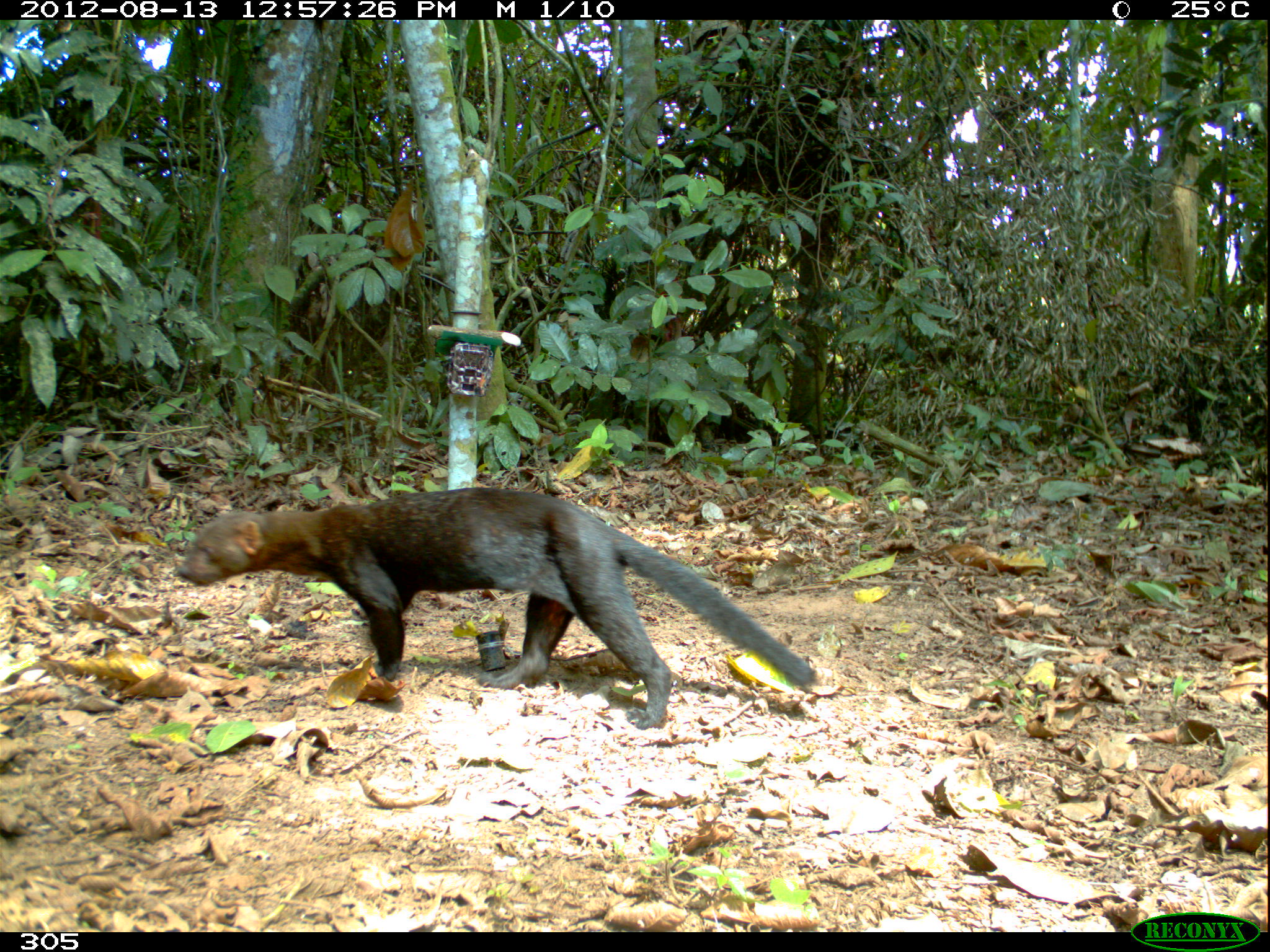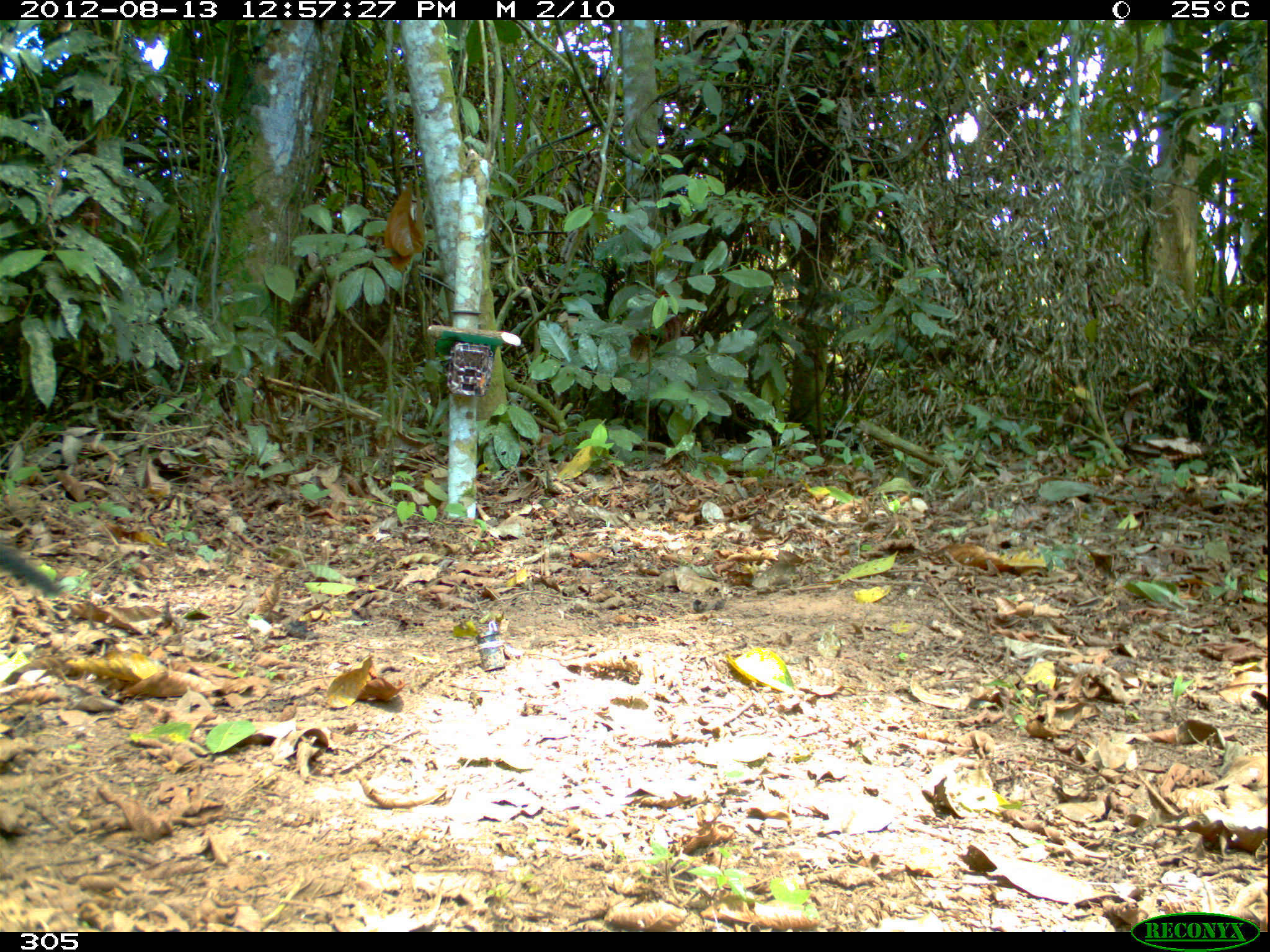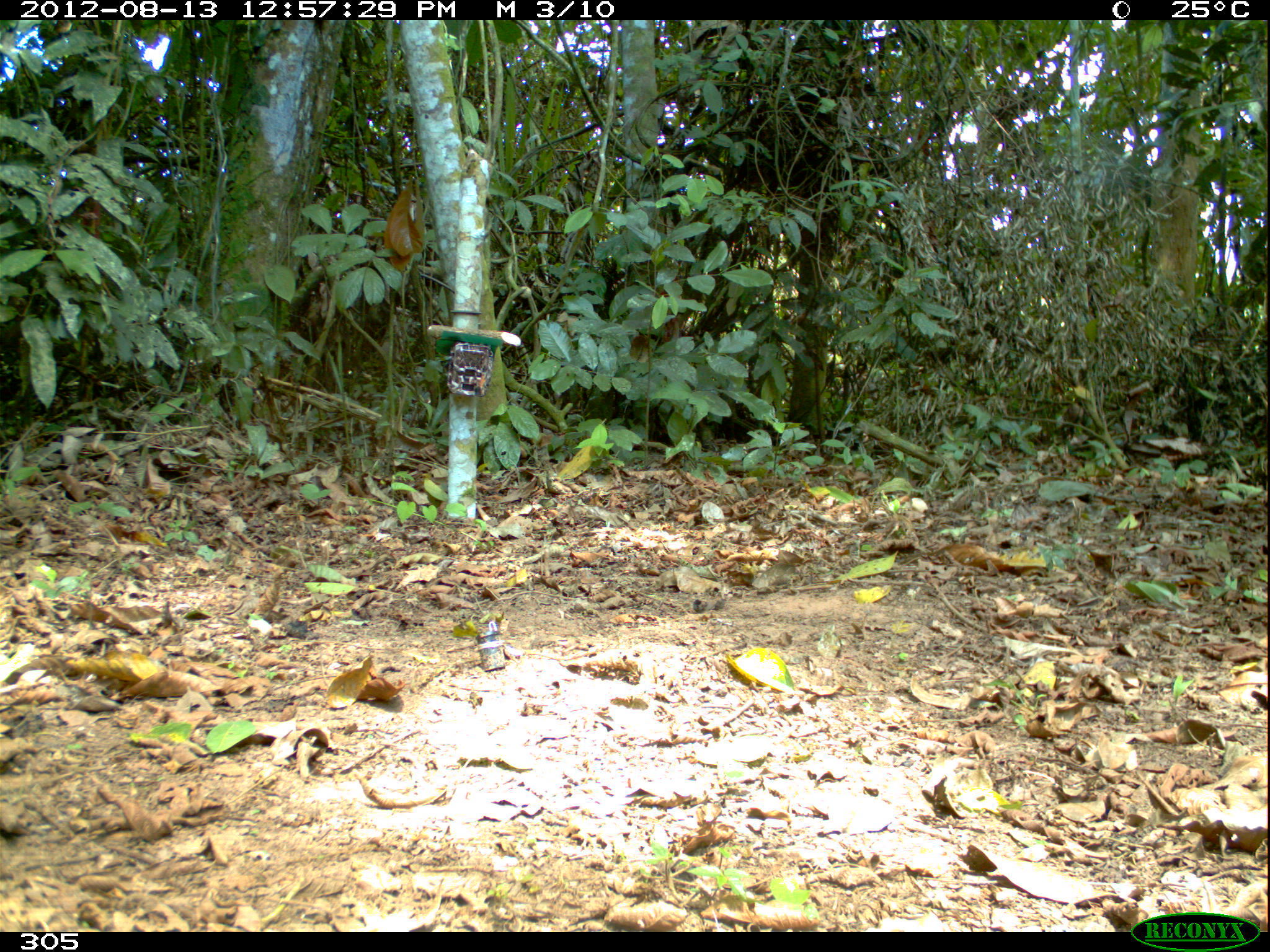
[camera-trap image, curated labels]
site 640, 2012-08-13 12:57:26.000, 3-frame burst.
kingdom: Animalia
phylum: Chordata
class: Mammalia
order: Carnivora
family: Mustelidae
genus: Eira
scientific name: Eira barbara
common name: tayra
Eira barbara (tayra).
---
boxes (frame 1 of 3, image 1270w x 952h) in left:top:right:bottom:
eira barbara: 177:486:821:730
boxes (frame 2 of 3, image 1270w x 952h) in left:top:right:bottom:
eira barbara: 0:530:69:602